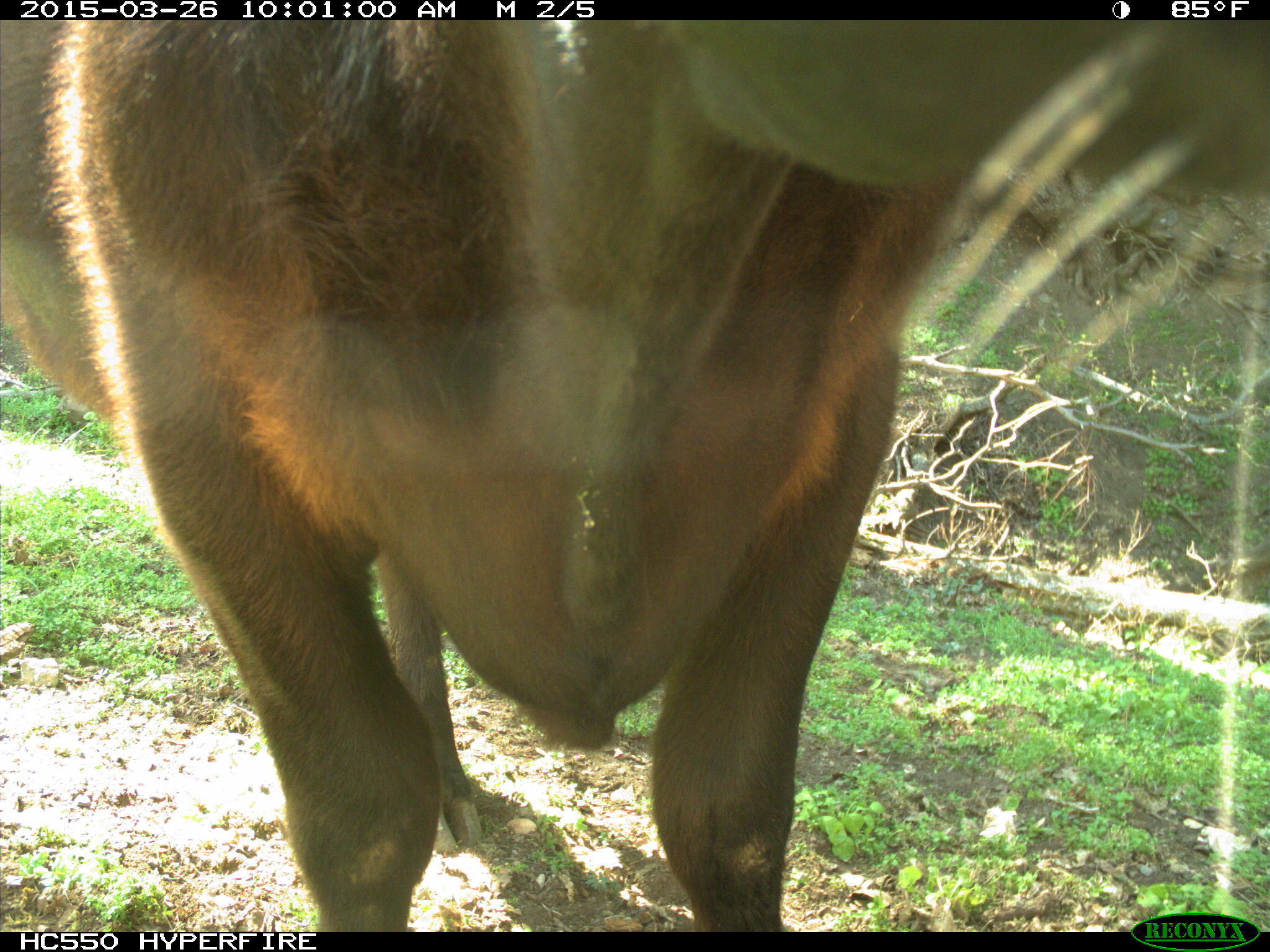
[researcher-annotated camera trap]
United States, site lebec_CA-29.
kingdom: Animalia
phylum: Chordata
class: Mammalia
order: Artiodactyla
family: Bovidae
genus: Bos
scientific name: Bos taurus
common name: domestic cow